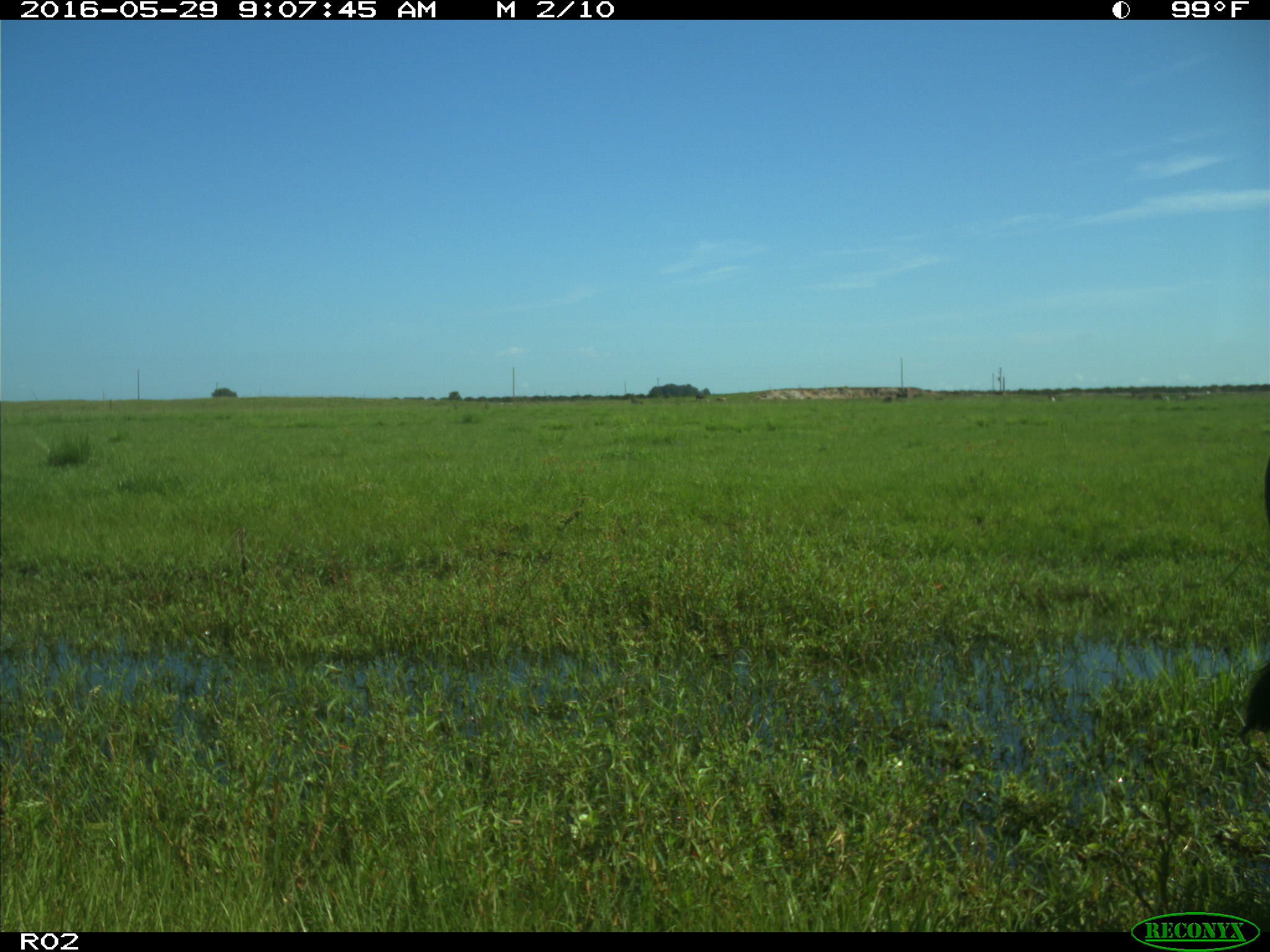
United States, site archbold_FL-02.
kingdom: Animalia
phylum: Chordata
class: Mammalia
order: Artiodactyla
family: Bovidae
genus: Bos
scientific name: Bos taurus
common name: domestic cow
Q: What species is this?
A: Bos taurus (domestic cow).